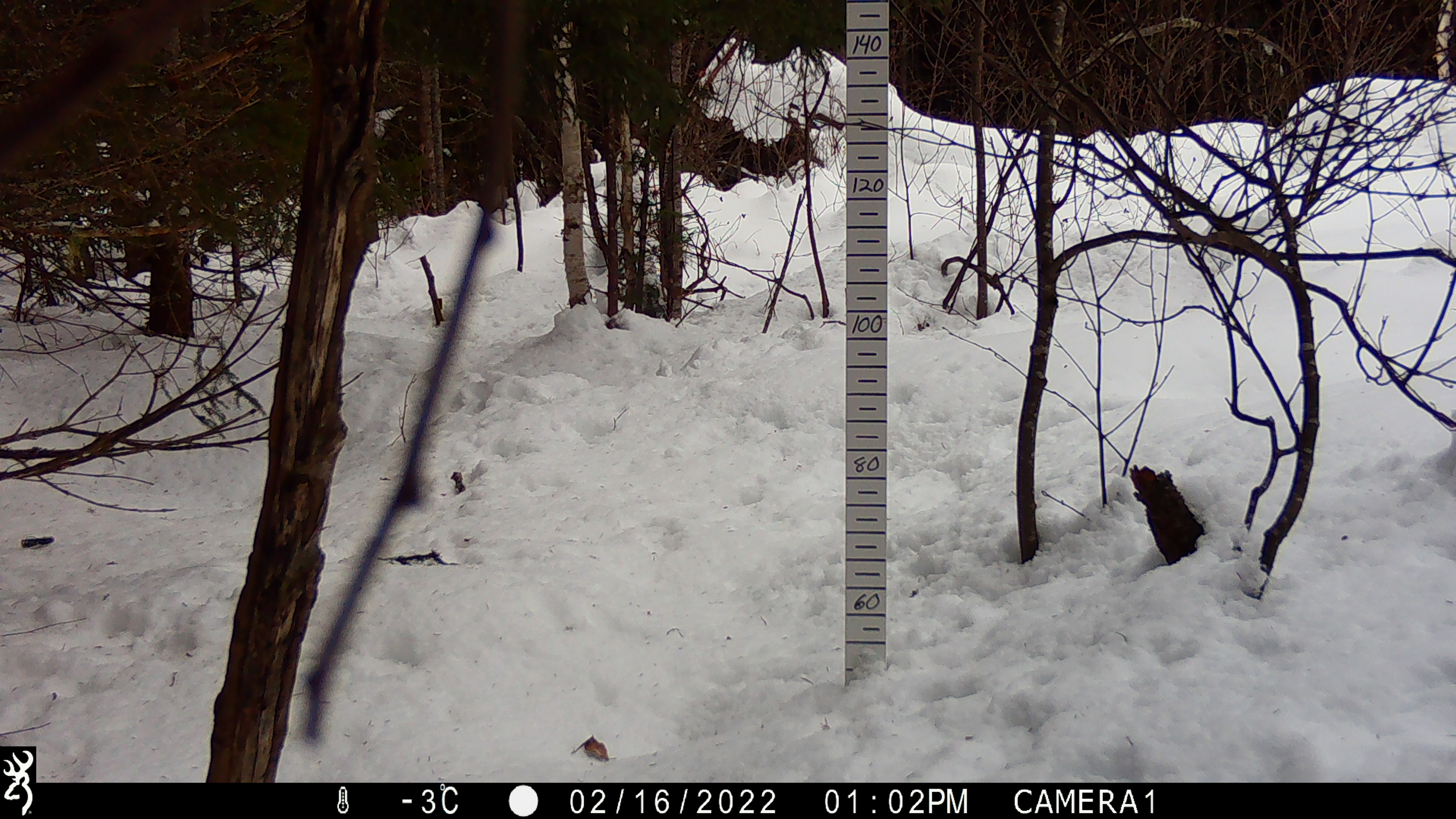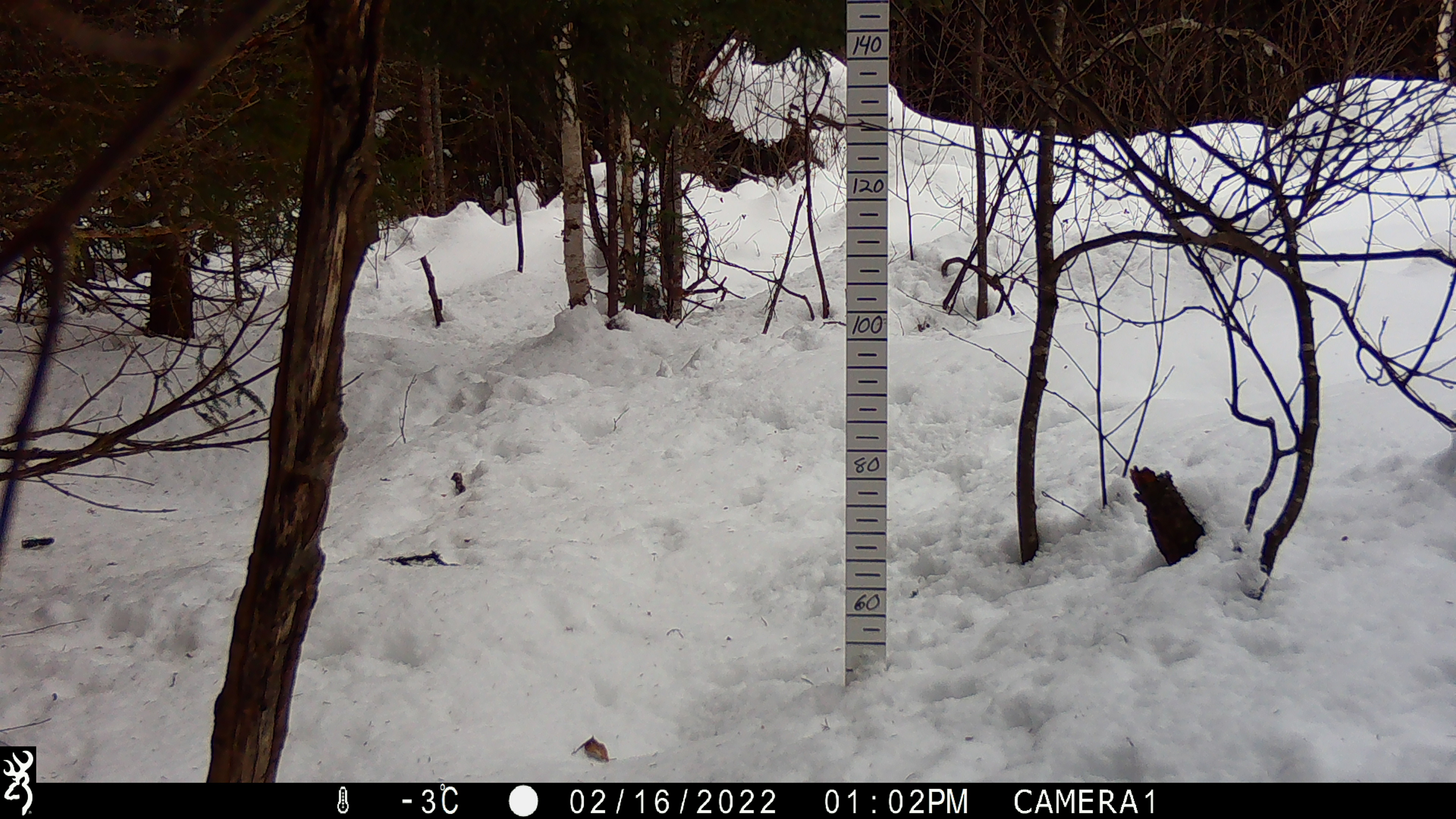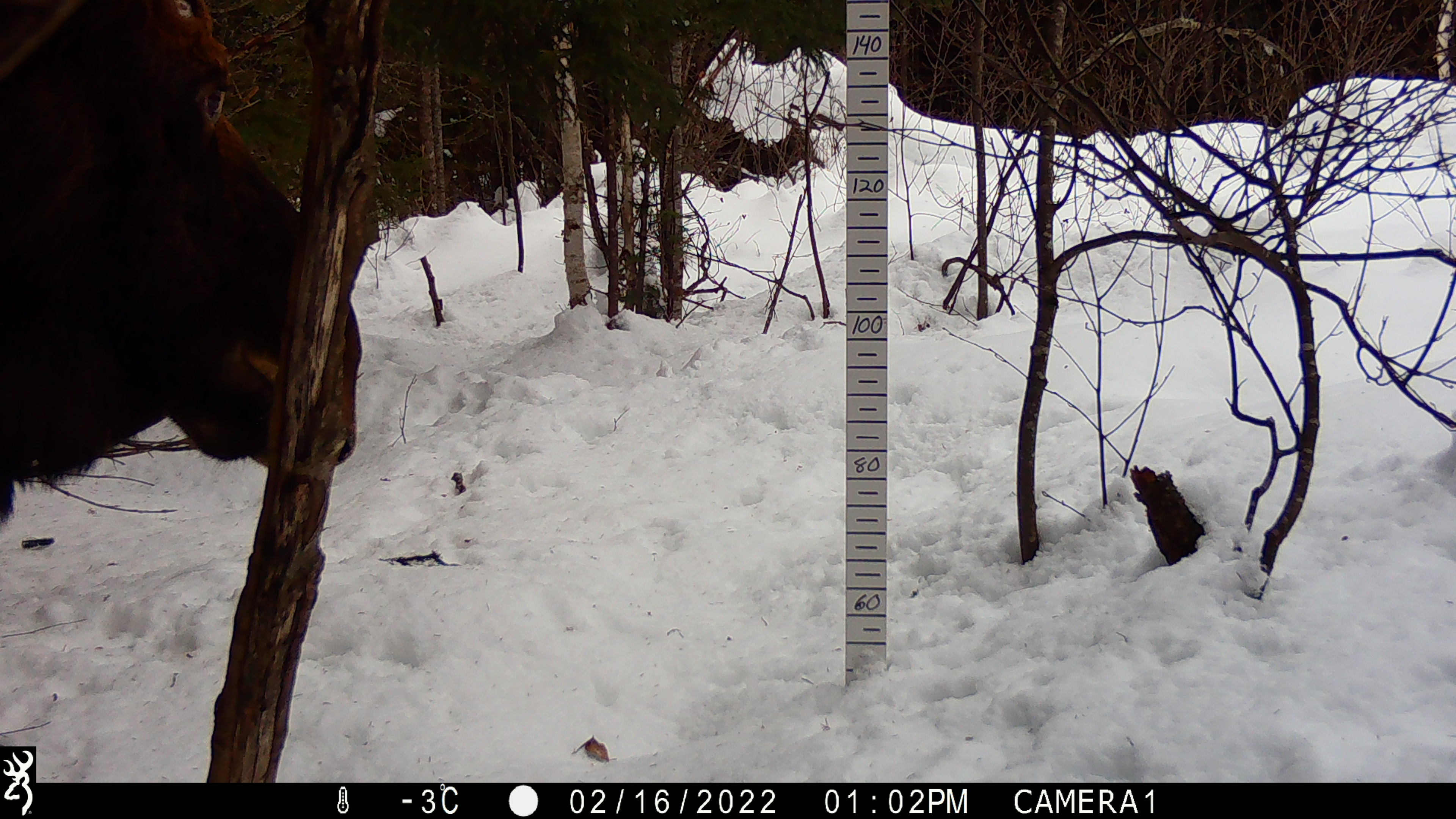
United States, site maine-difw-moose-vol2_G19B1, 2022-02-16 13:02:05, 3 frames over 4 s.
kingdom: Animalia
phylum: Chordata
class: Mammalia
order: Artiodactyla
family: Cervidae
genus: Alces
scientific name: Alces alces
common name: moose